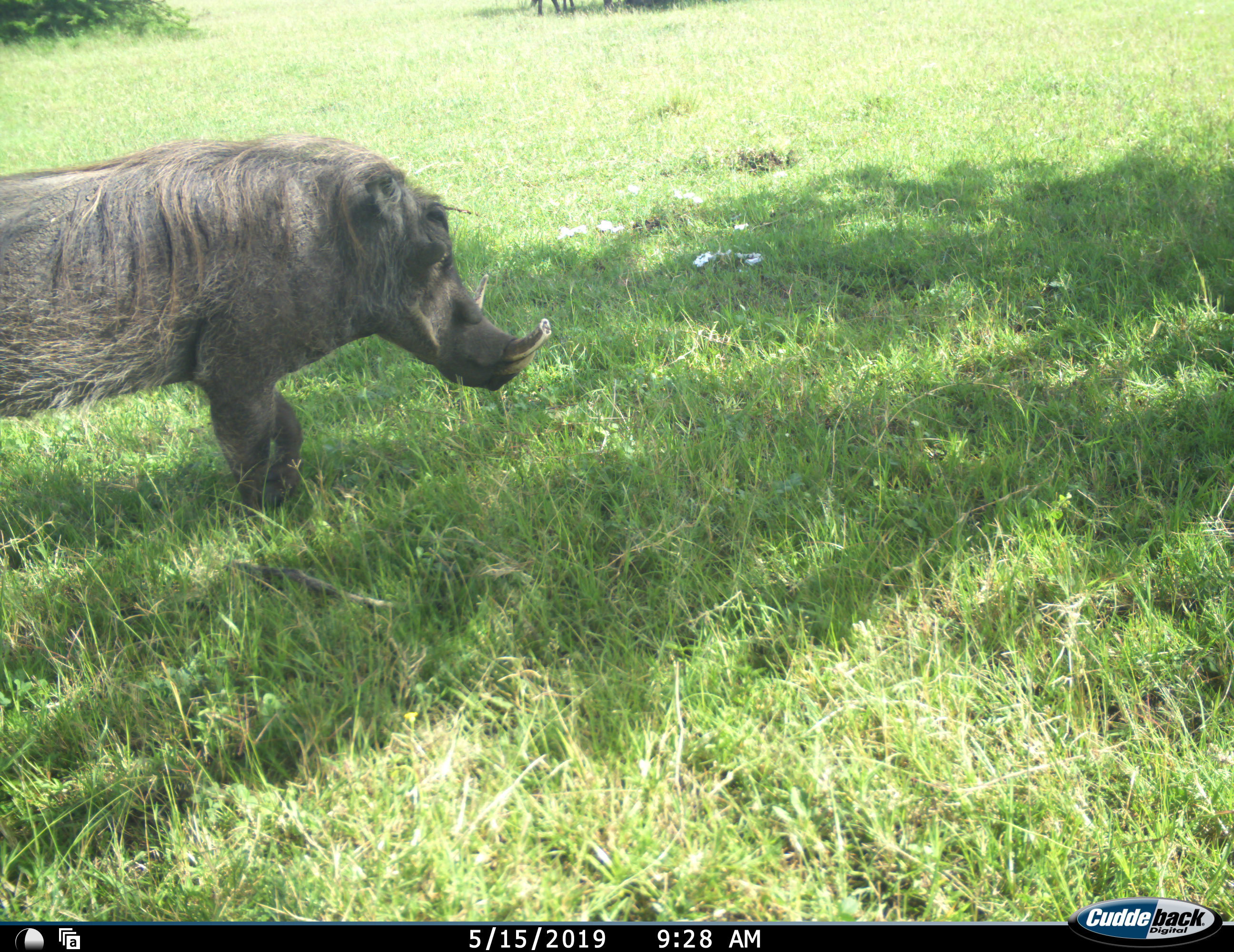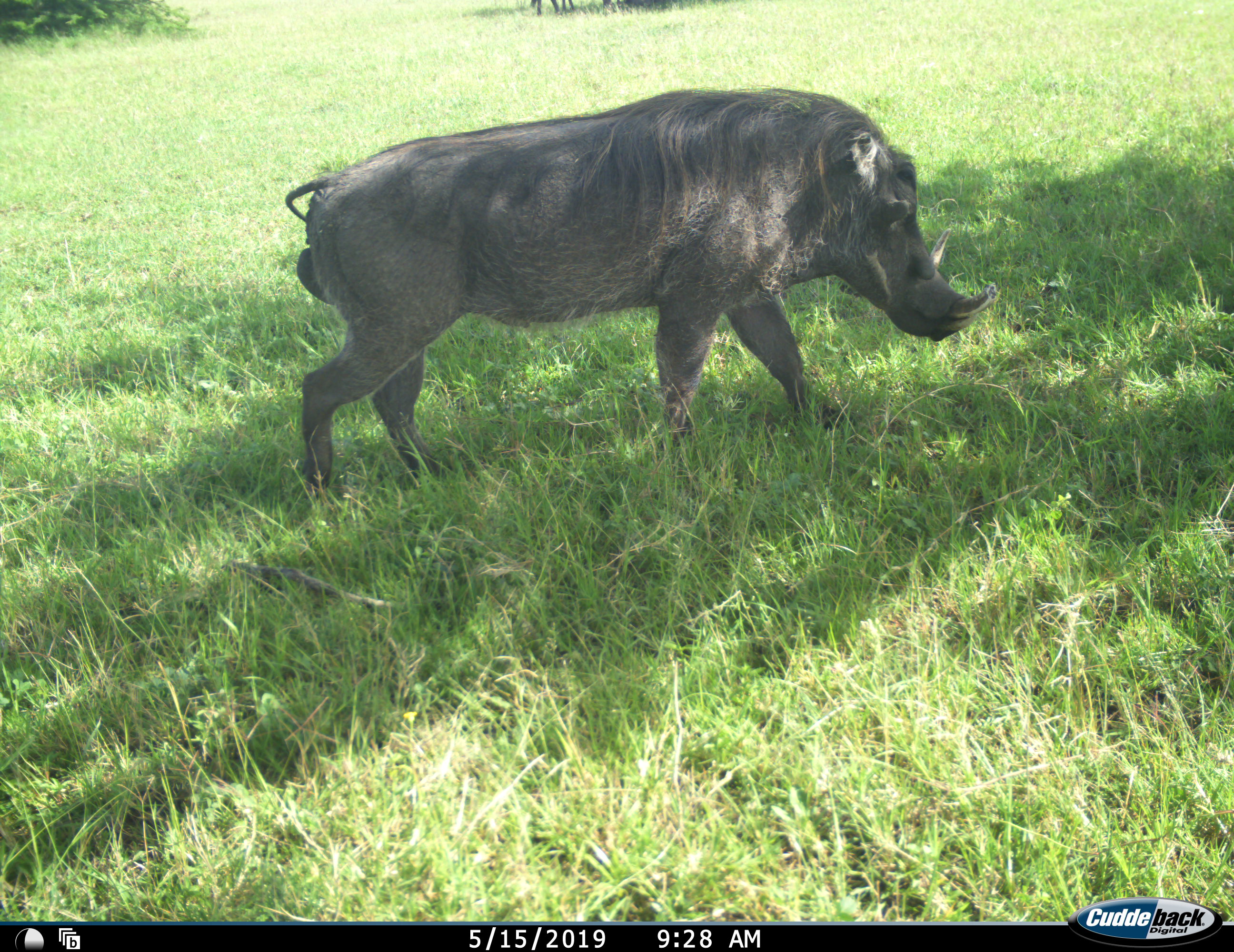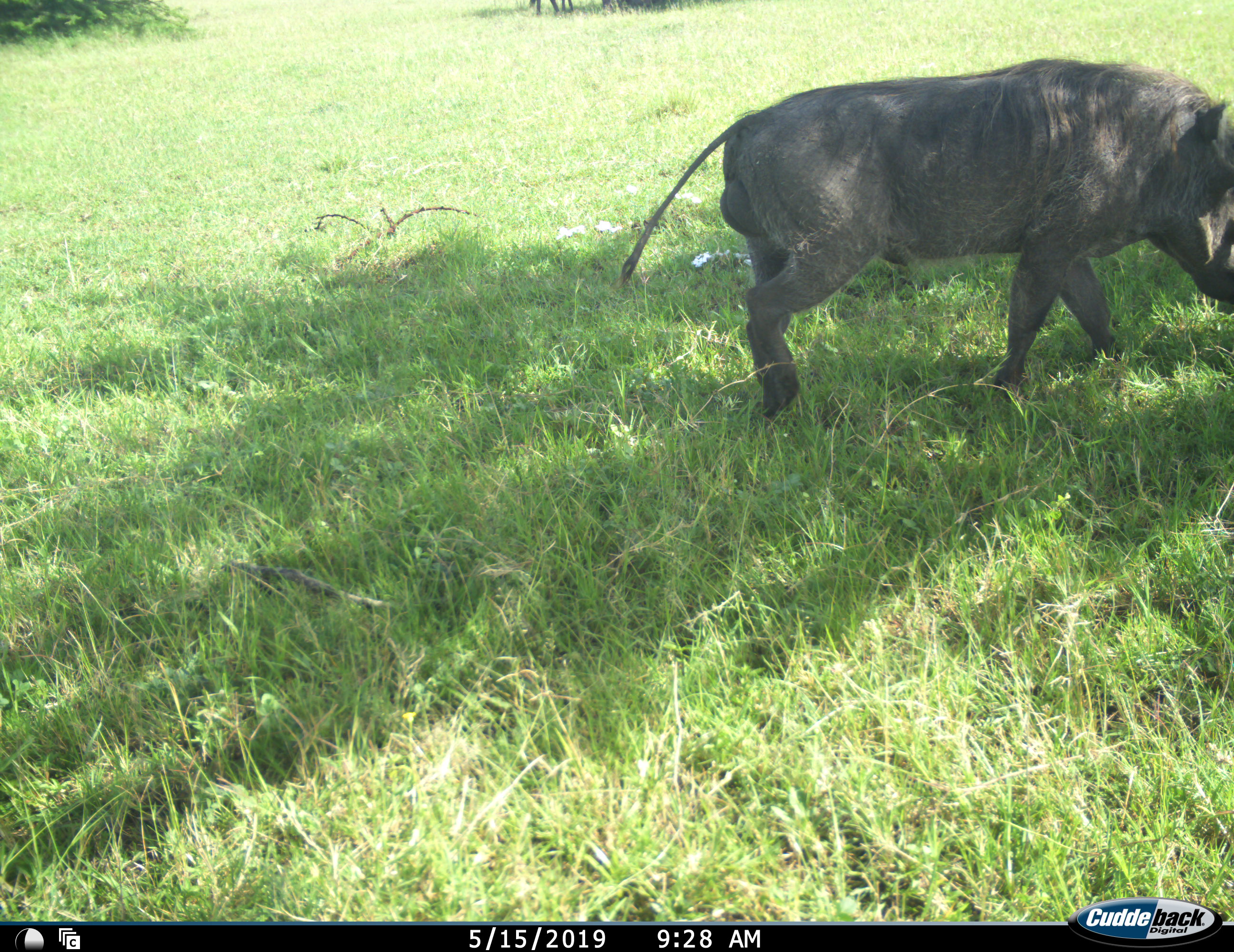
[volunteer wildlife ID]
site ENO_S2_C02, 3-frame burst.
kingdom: Animalia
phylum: Chordata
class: Mammalia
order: Artiodactyla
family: Suidae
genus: Phacochoerus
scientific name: Phacochoerus africanus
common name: warthog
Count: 1.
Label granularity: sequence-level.